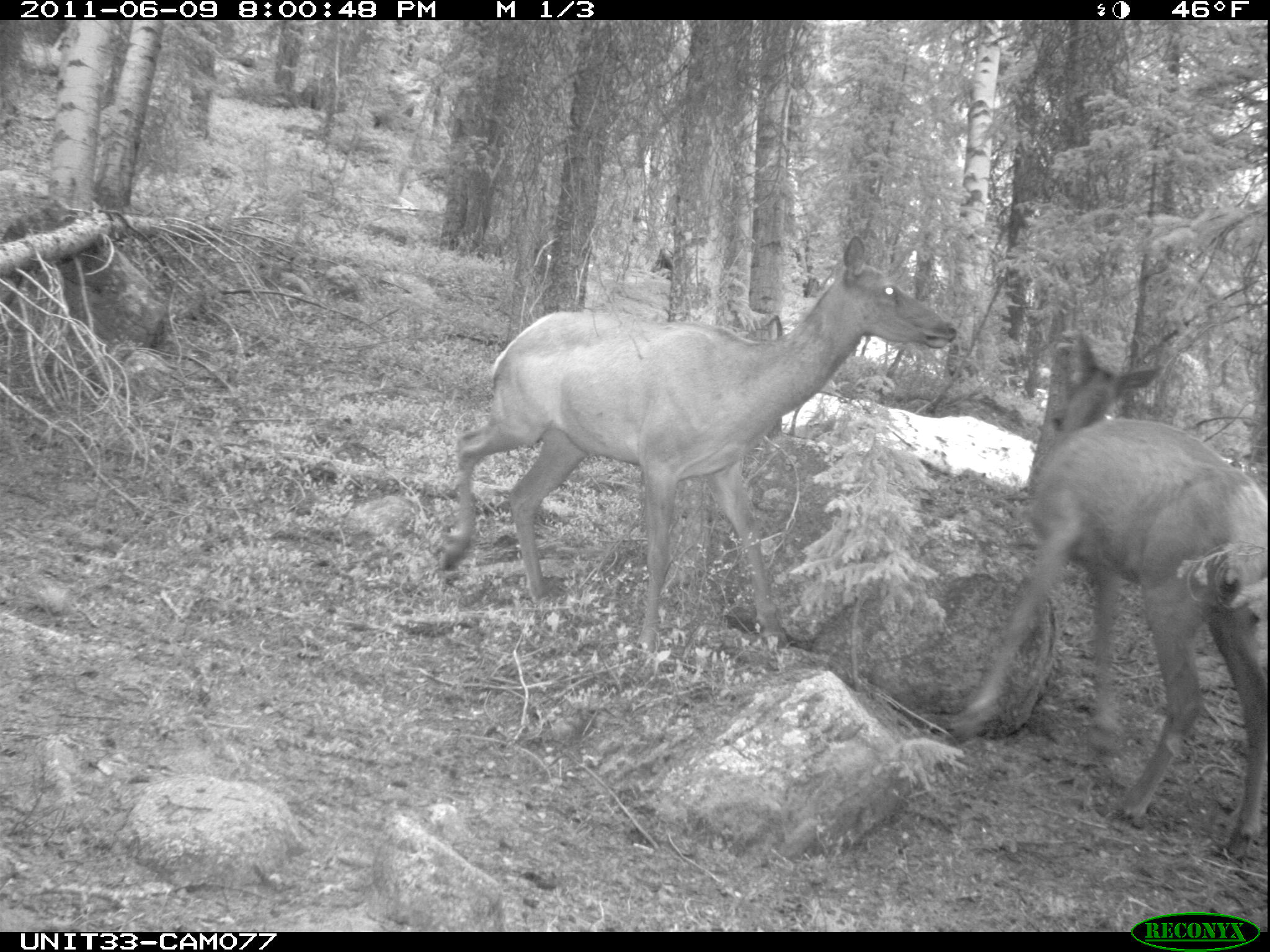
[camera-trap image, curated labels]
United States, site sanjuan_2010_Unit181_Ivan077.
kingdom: Animalia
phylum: Chordata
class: Mammalia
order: Artiodactyla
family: Cervidae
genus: Cervus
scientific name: Cervus elaphus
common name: red deer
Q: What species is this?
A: Cervus elaphus (red deer).